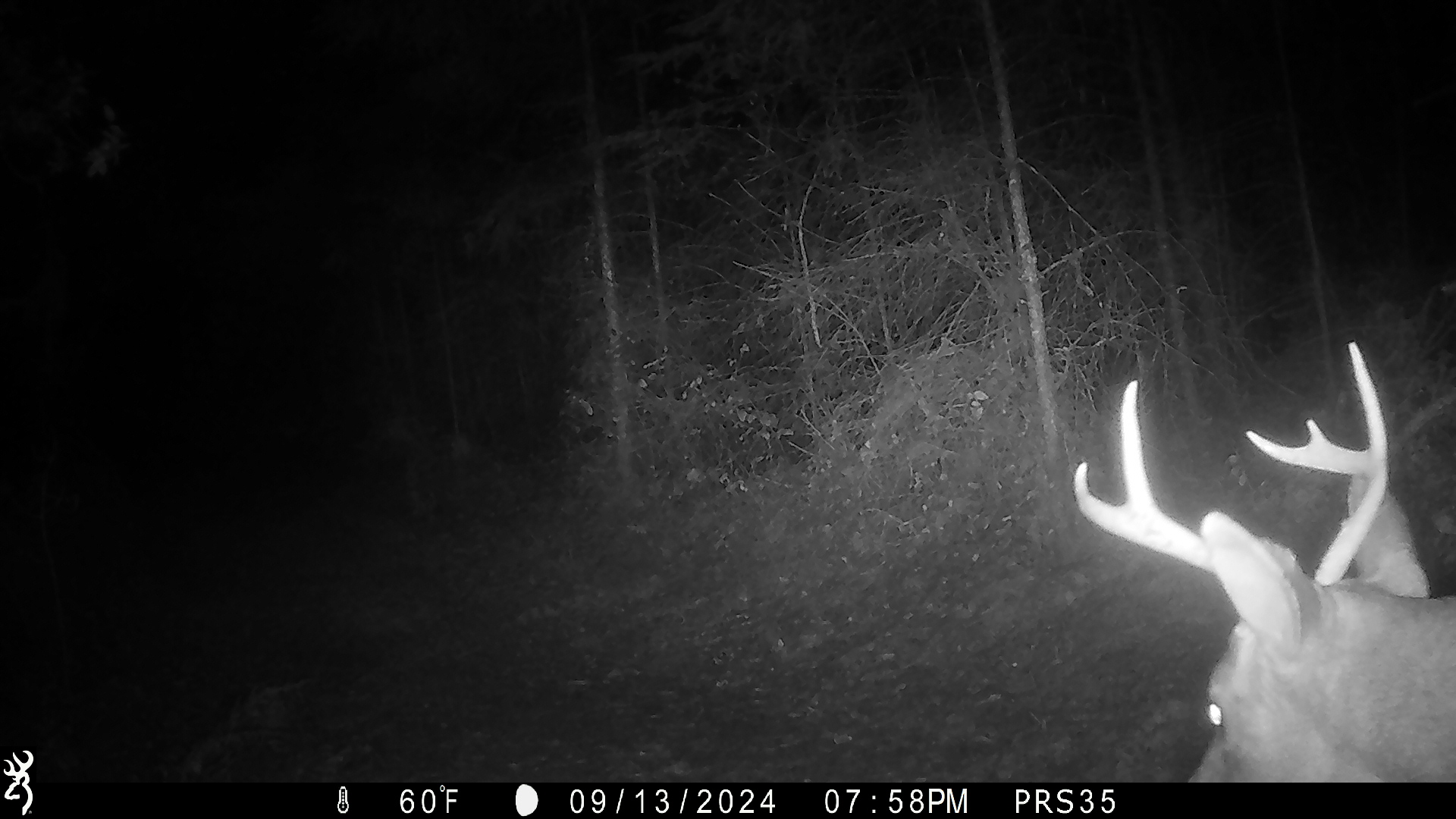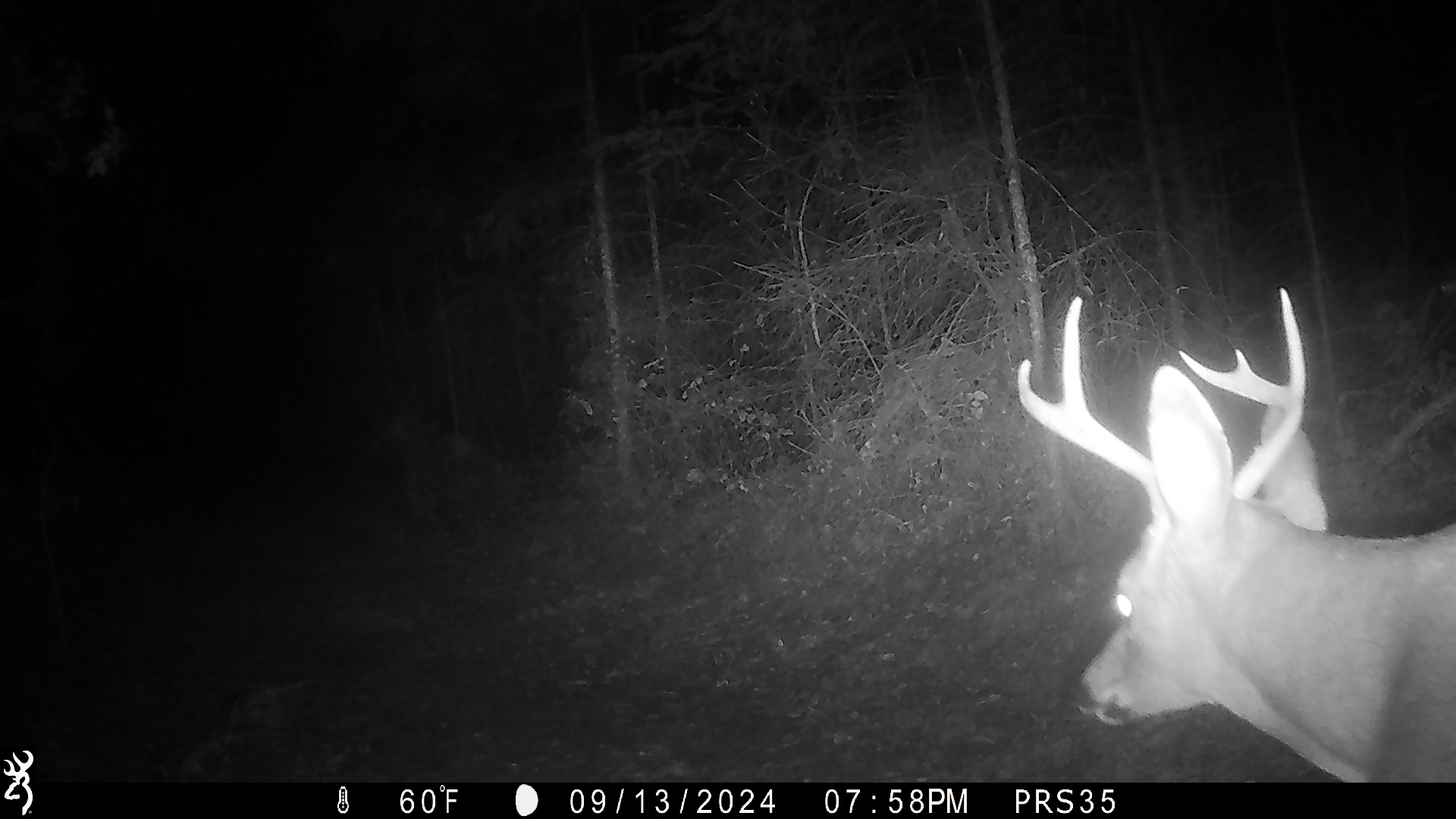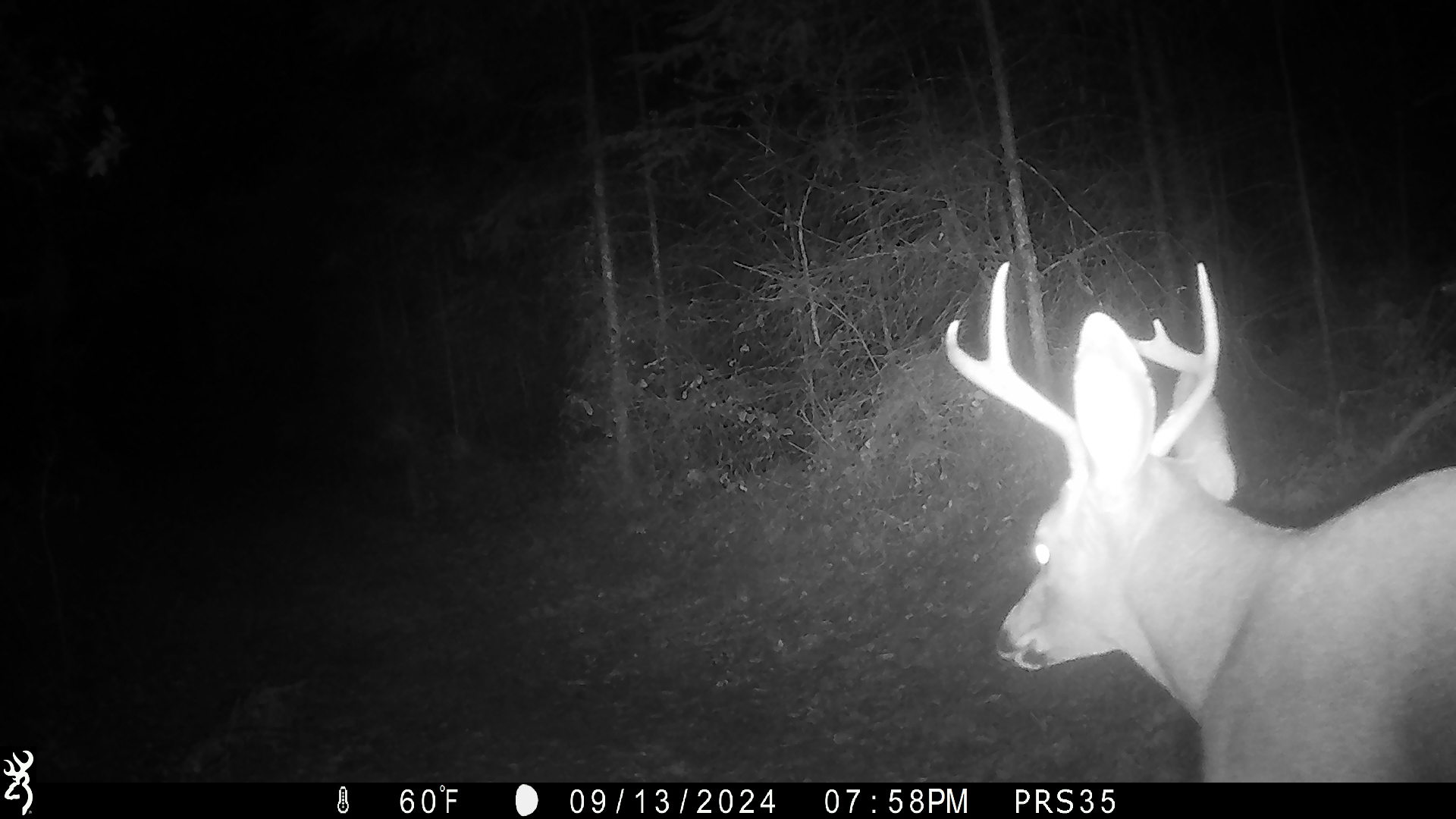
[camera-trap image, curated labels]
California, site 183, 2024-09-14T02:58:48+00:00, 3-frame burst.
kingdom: Animalia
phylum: Chordata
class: Mammalia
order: Artiodactyla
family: Cervidae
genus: Odocoileus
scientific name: Odocoileus hemionus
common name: mule deer